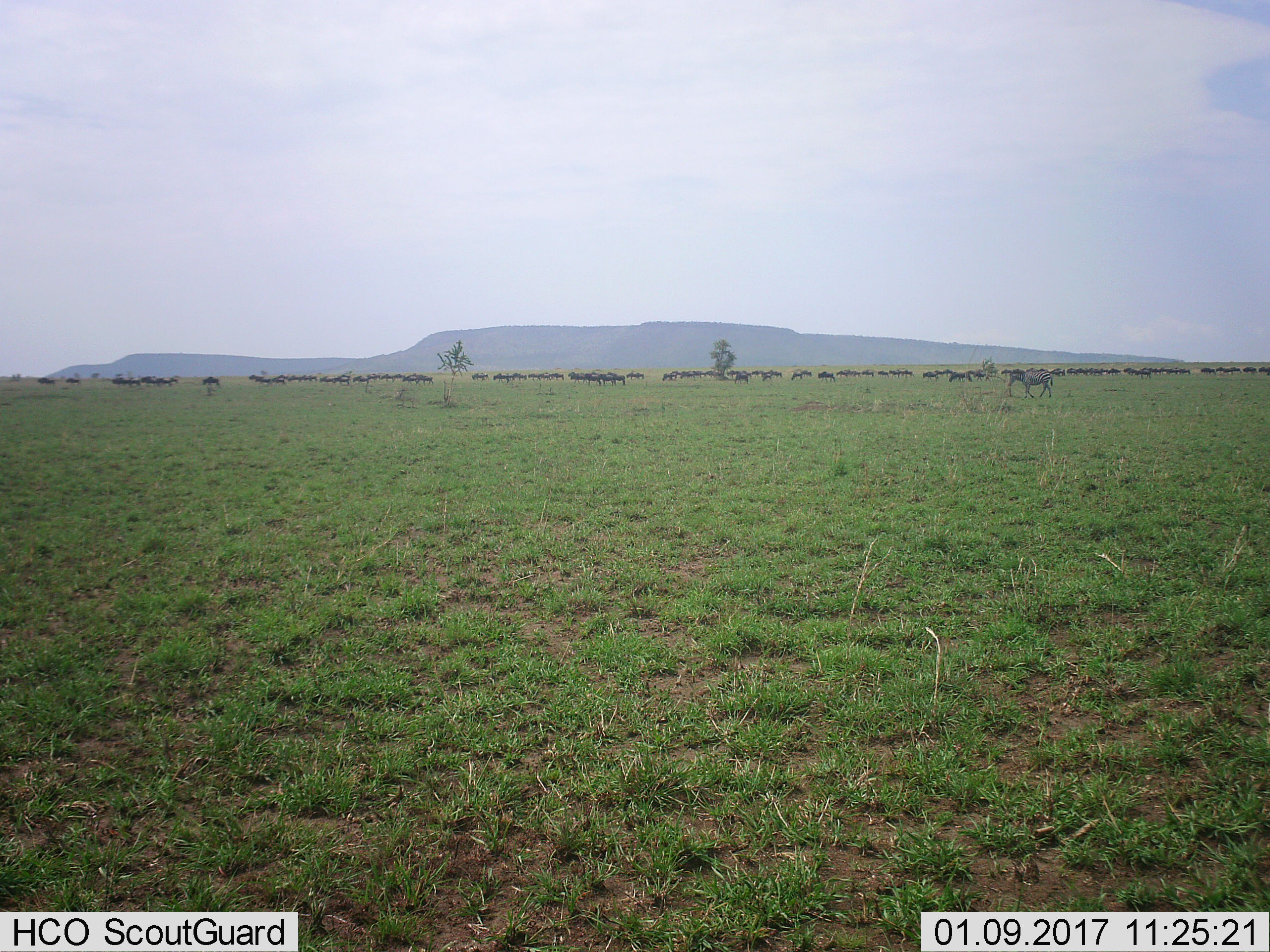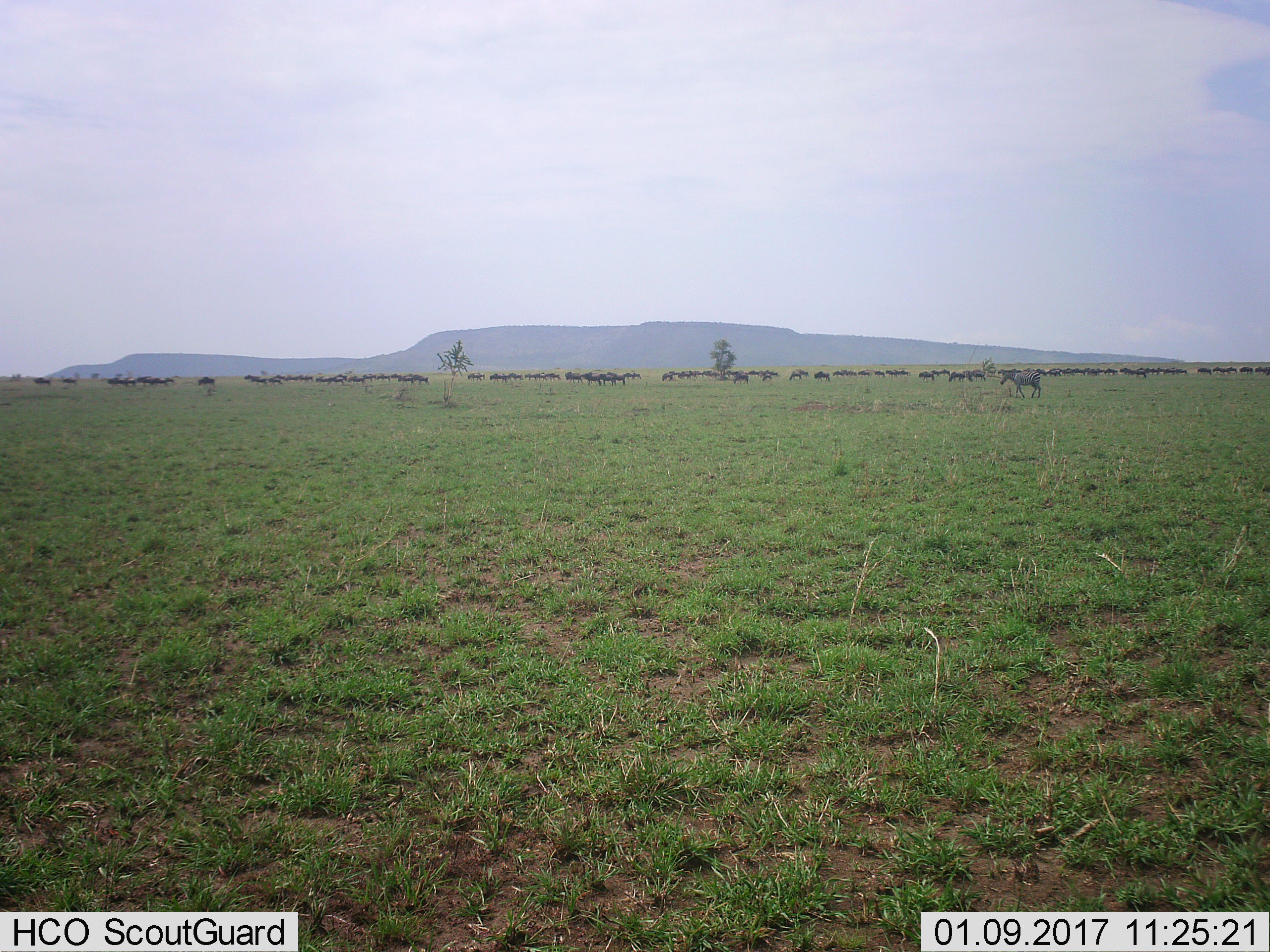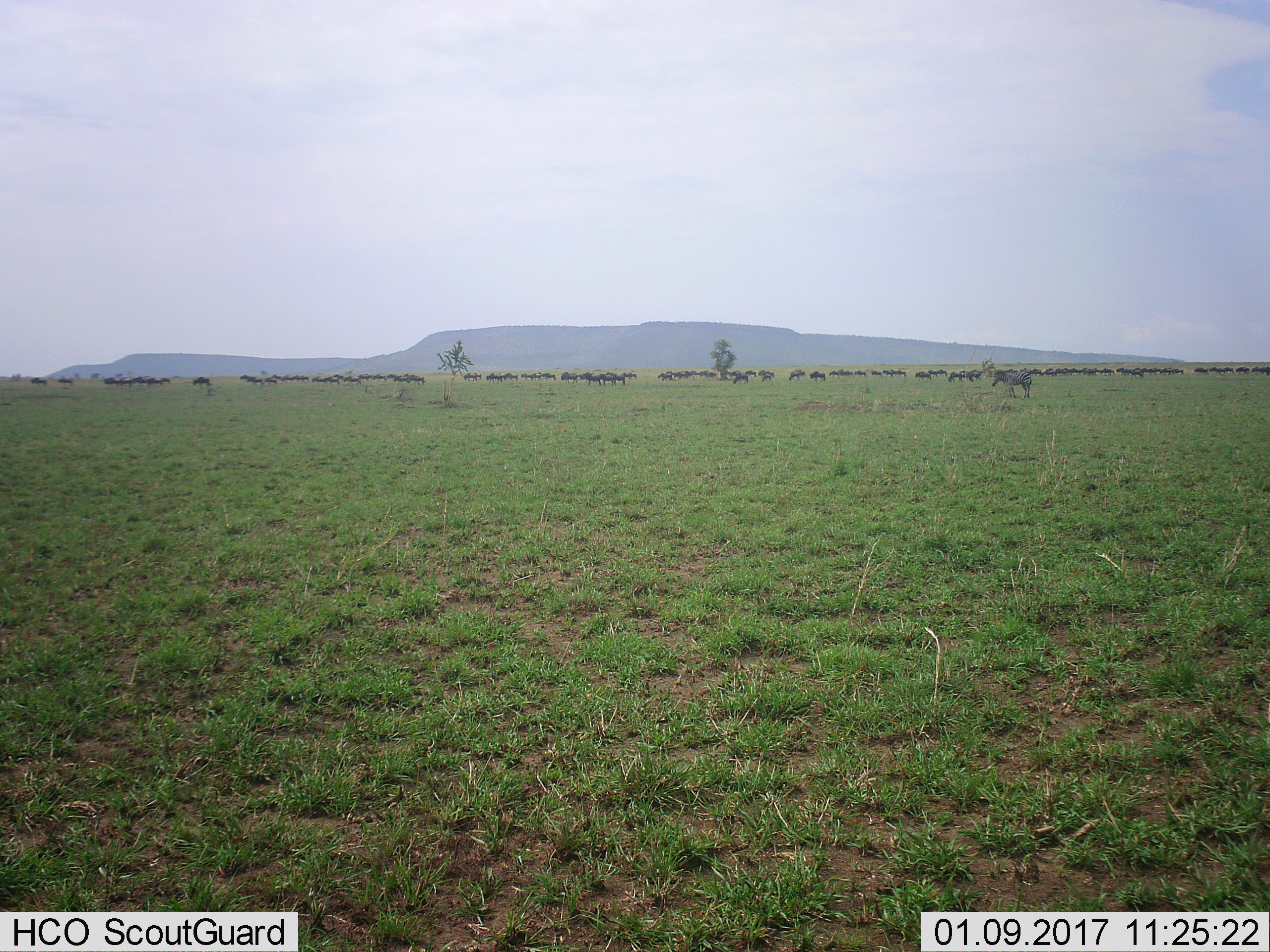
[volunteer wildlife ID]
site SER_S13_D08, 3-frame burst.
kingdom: Animalia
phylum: Chordata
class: Mammalia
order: Artiodactyla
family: Bovidae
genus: Connochaetes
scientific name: Connochaetes taurinus taurinus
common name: blue wildebeest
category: wildebeestblue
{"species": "wildebeestblue (blue wildebeest) (Connochaetes taurinus taurinus)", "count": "51+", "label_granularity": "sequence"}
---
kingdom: Animalia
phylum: Chordata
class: Mammalia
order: Perissodactyla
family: Equidae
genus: Equus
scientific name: Equus quagga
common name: plains zebra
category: zebraplains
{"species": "zebraplains (plains zebra) (Equus quagga)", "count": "1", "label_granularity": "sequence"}